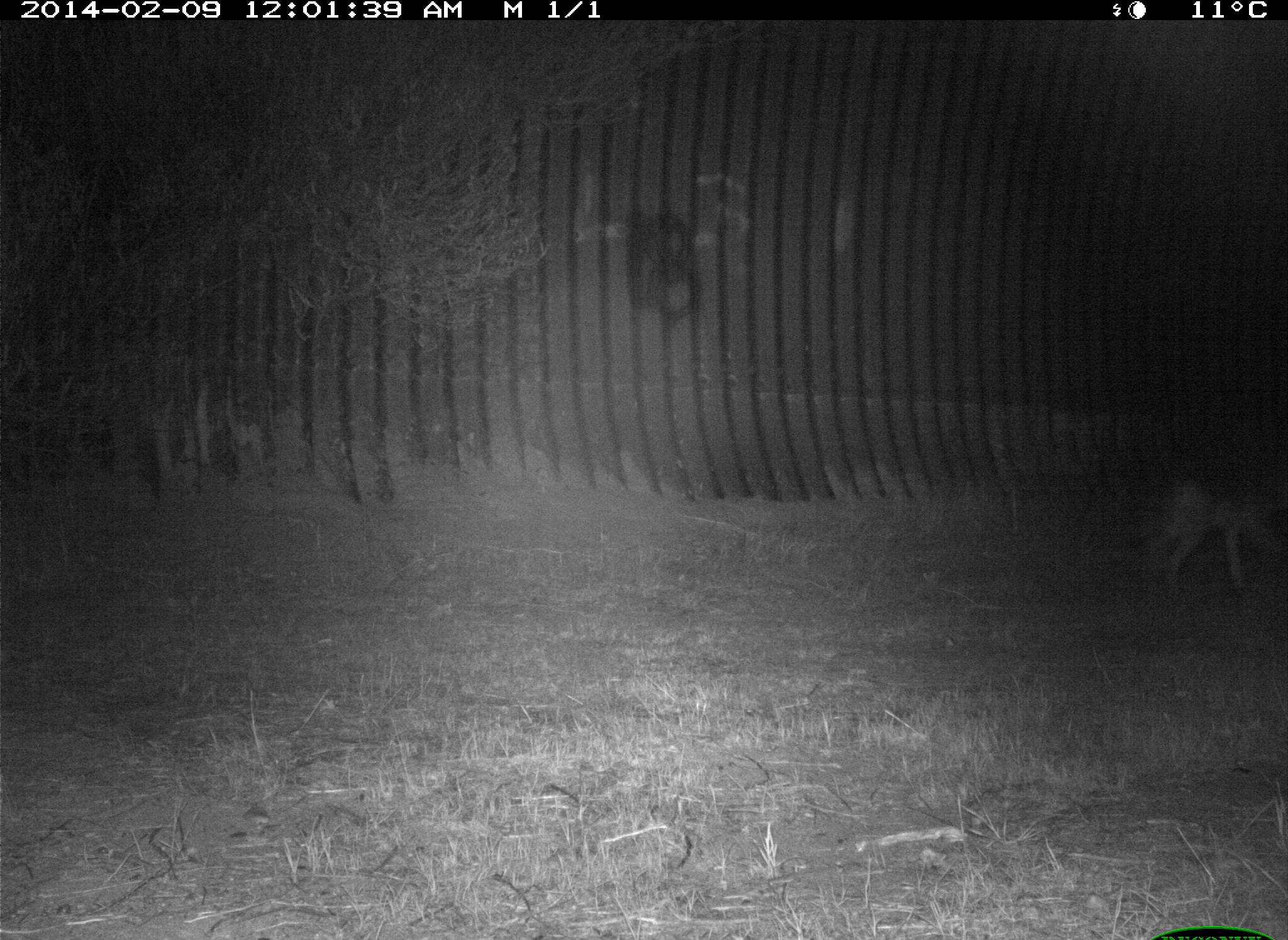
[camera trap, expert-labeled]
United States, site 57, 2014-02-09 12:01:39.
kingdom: Animalia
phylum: Chordata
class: Mammalia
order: Carnivora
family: Canidae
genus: Canis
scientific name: Canis latrans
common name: coyote